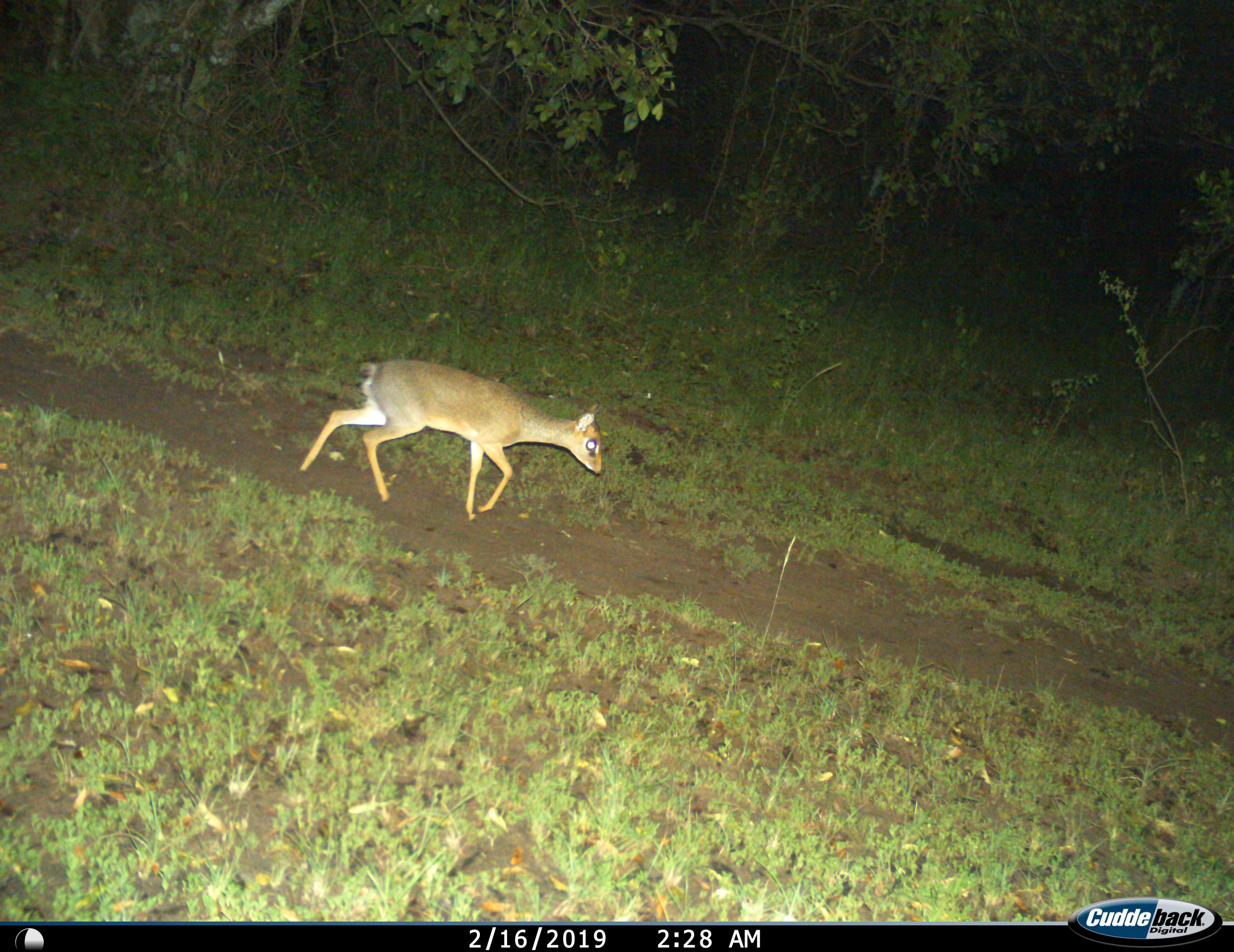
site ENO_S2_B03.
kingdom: Animalia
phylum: Chordata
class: Mammalia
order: Artiodactyla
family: Bovidae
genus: Madoqua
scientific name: Madoqua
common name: dik-dik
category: dikdik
Dikdik (dik-dik) (Madoqua), count 1. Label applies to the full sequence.